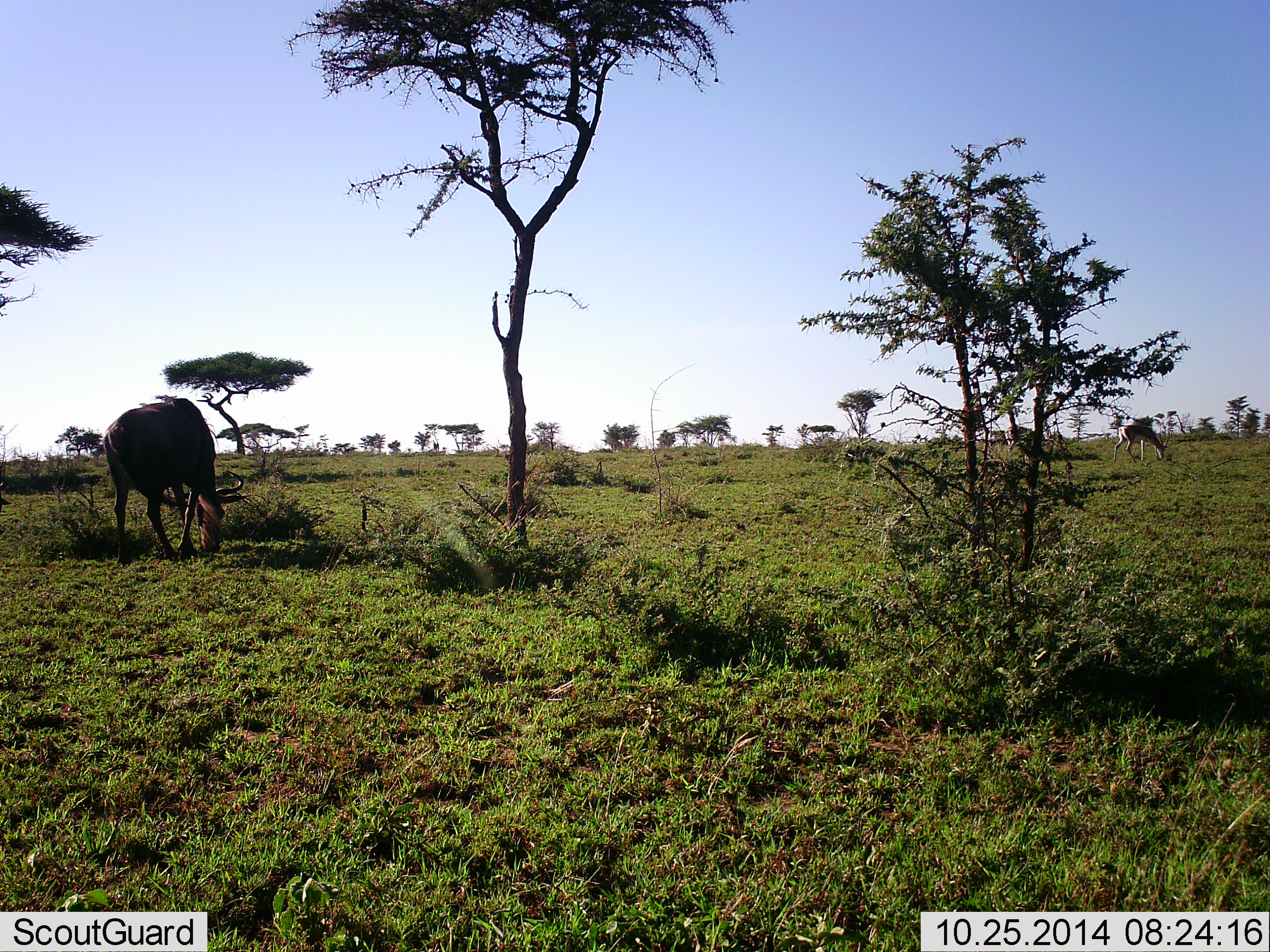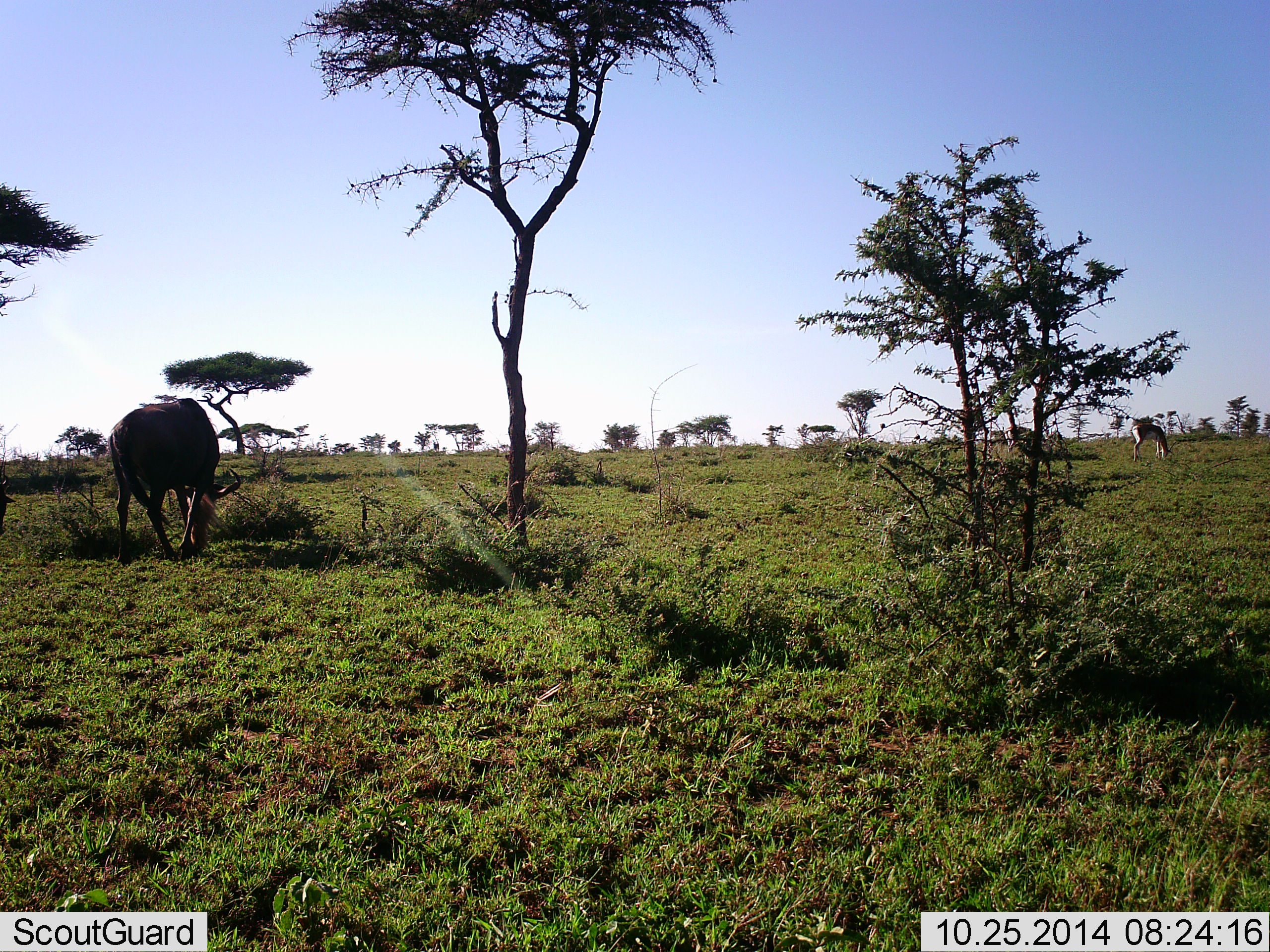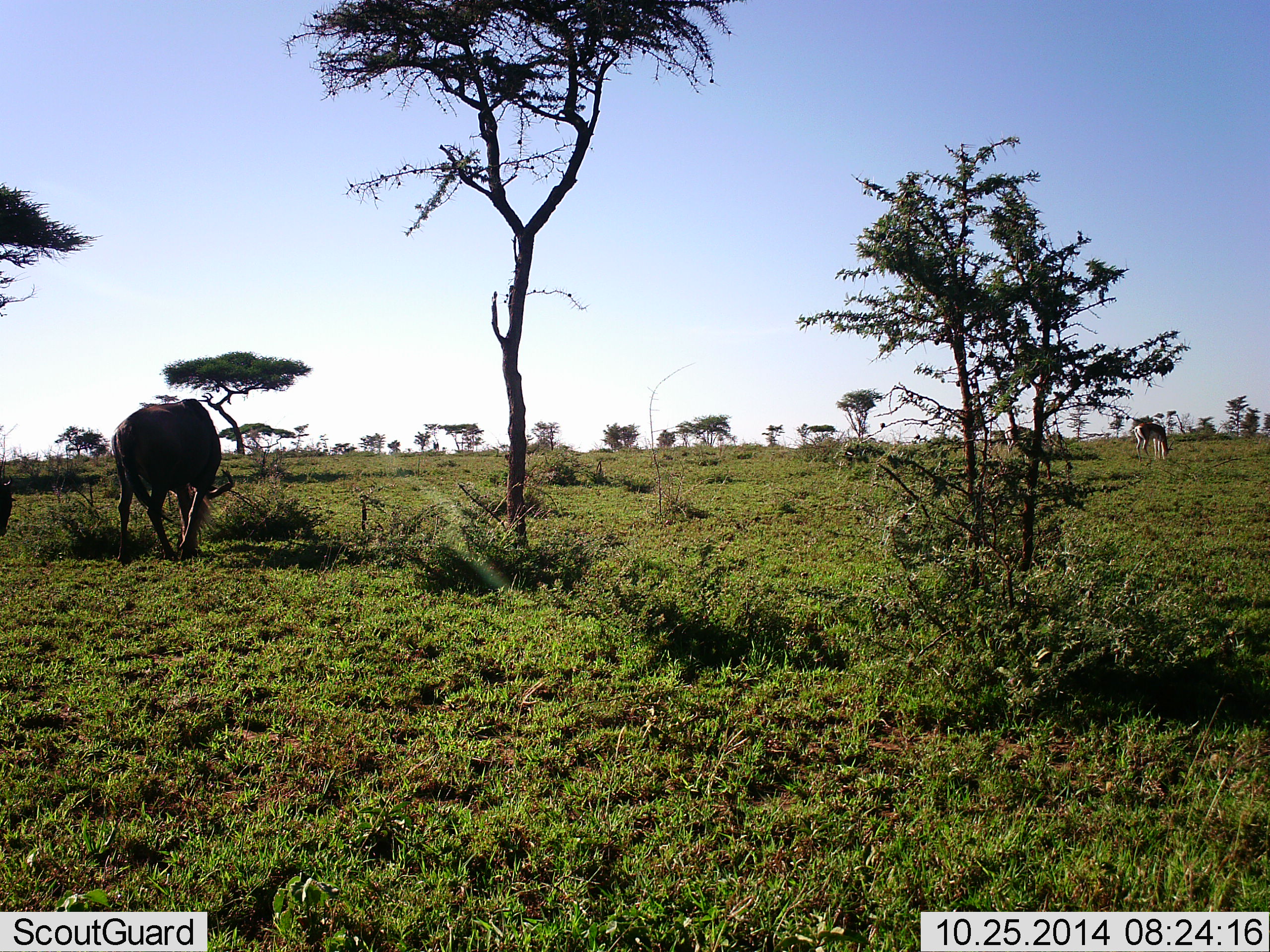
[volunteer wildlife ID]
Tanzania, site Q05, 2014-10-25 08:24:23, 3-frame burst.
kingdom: Animalia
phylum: Chordata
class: Mammalia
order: Artiodactyla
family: Bovidae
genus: Connochaetes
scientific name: Connochaetes taurinus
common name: blue wildebeest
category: wildebeest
Wildebeest (blue wildebeest) (Connochaetes taurinus), count 2. Behavior (volunteer vote fractions): standing 17%, resting 0%, moving 6%, interacting 0%. Young present (vote fraction): 0%. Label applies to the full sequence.